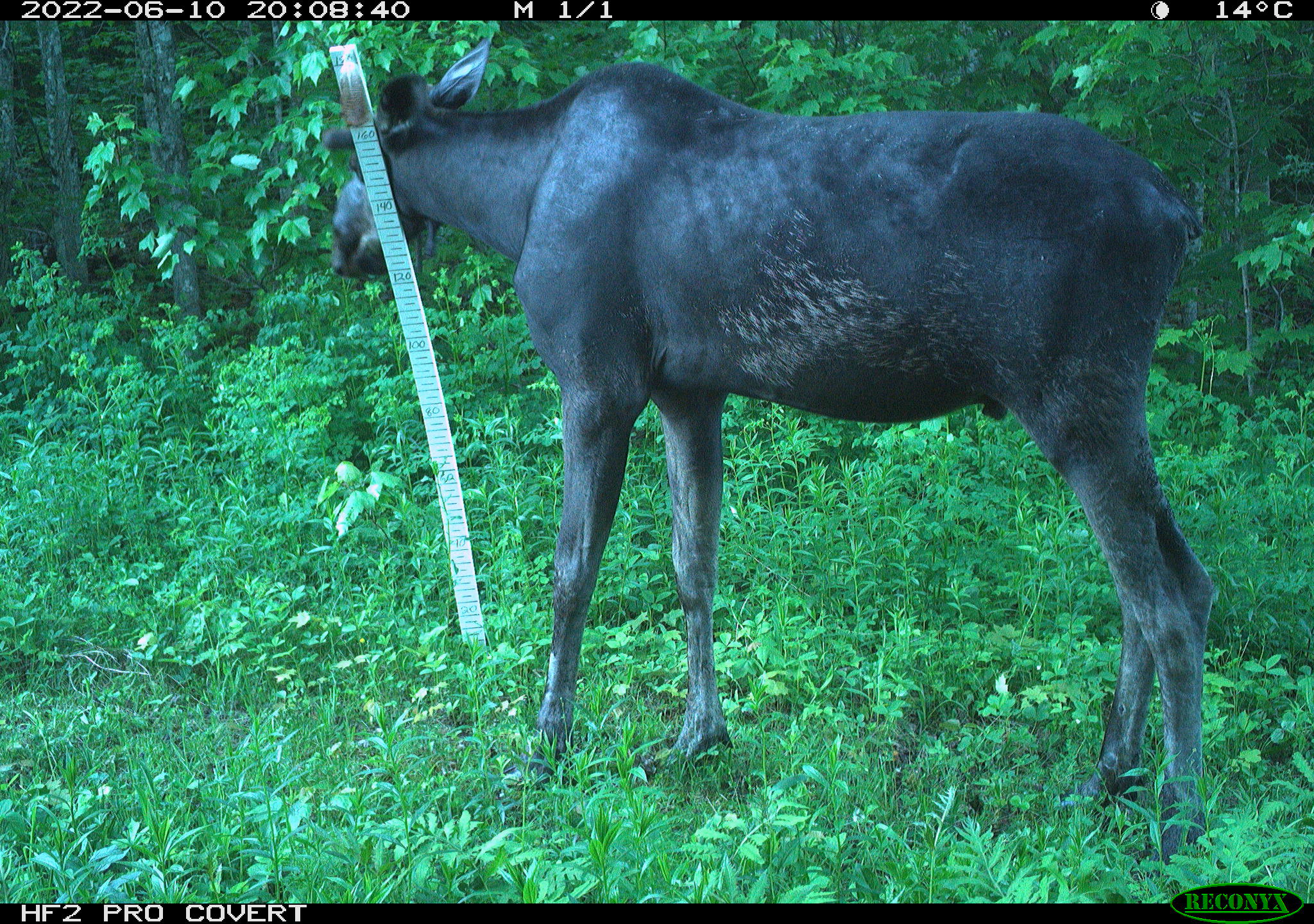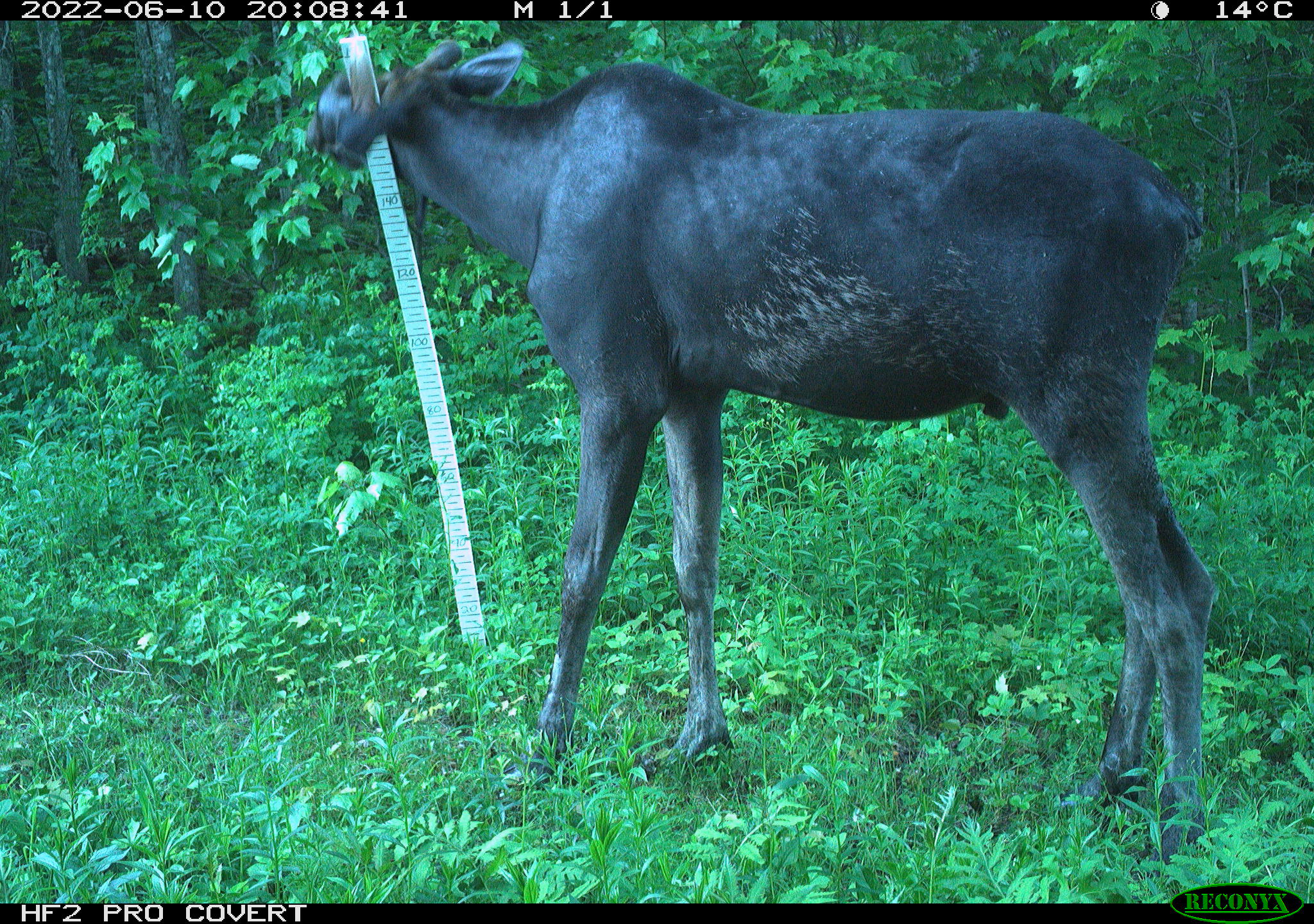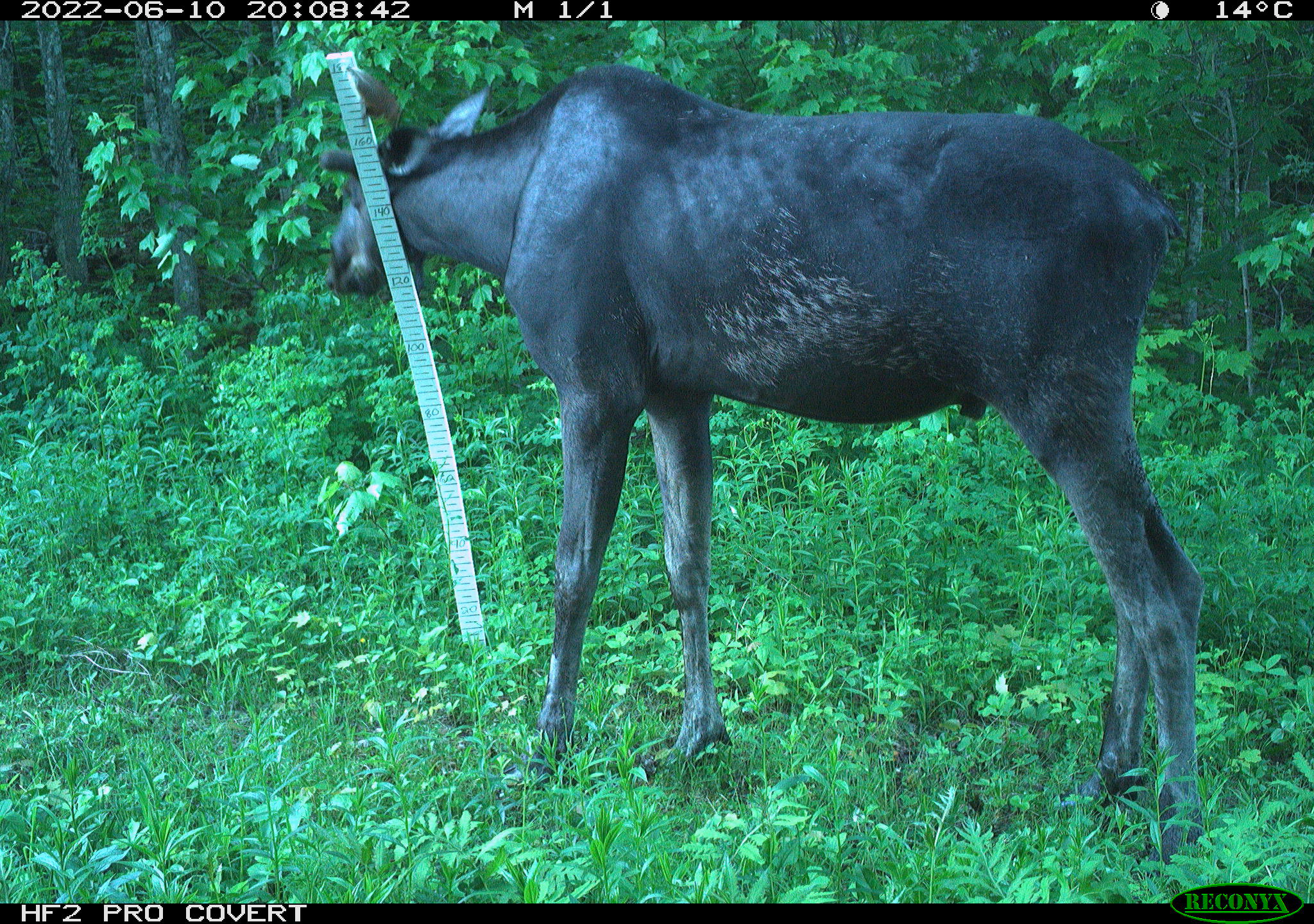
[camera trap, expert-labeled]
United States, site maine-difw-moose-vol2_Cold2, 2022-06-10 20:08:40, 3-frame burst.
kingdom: Animalia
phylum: Chordata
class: Mammalia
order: Artiodactyla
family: Cervidae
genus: Alces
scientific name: Alces alces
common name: moose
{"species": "moose (Alces alces)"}